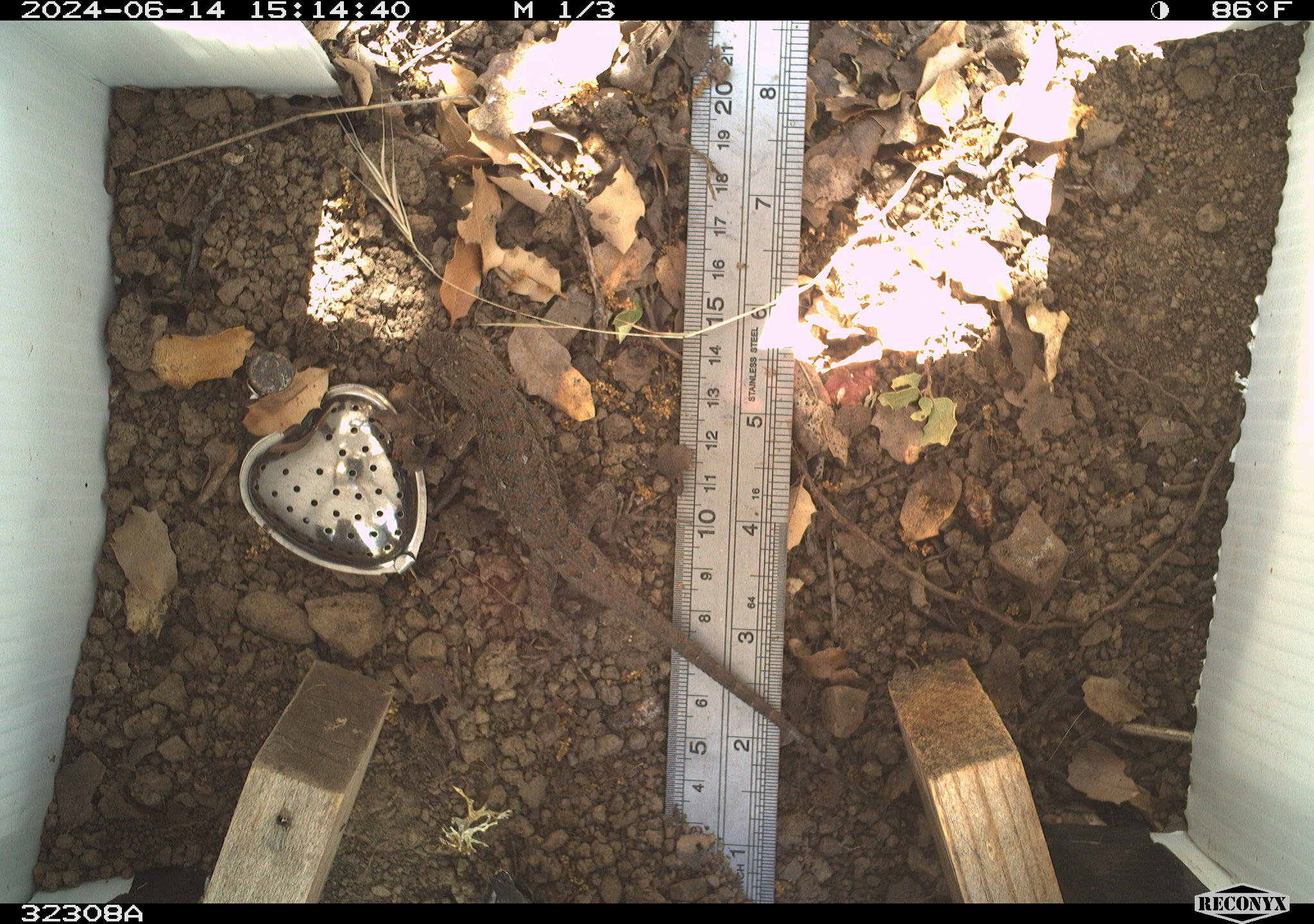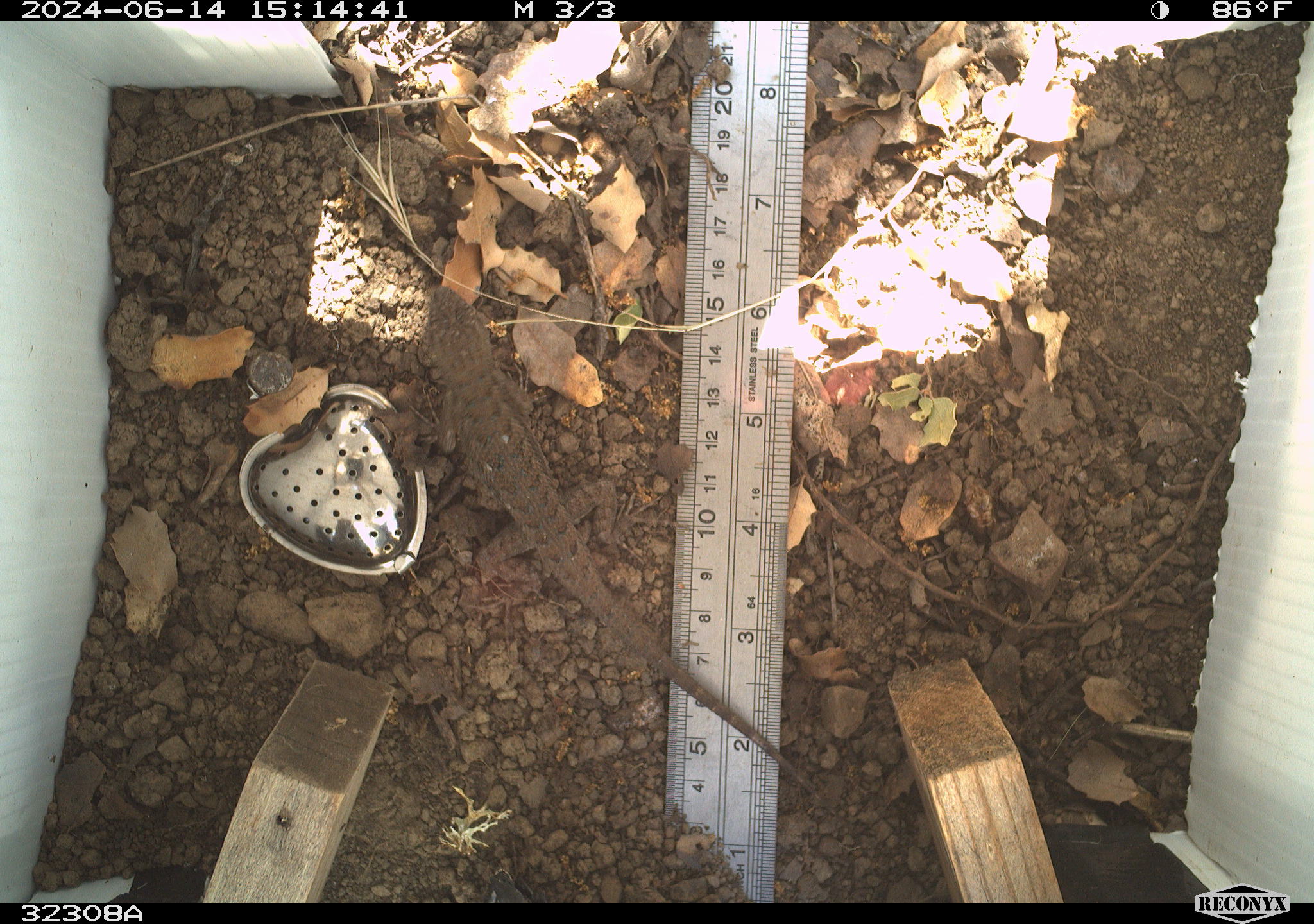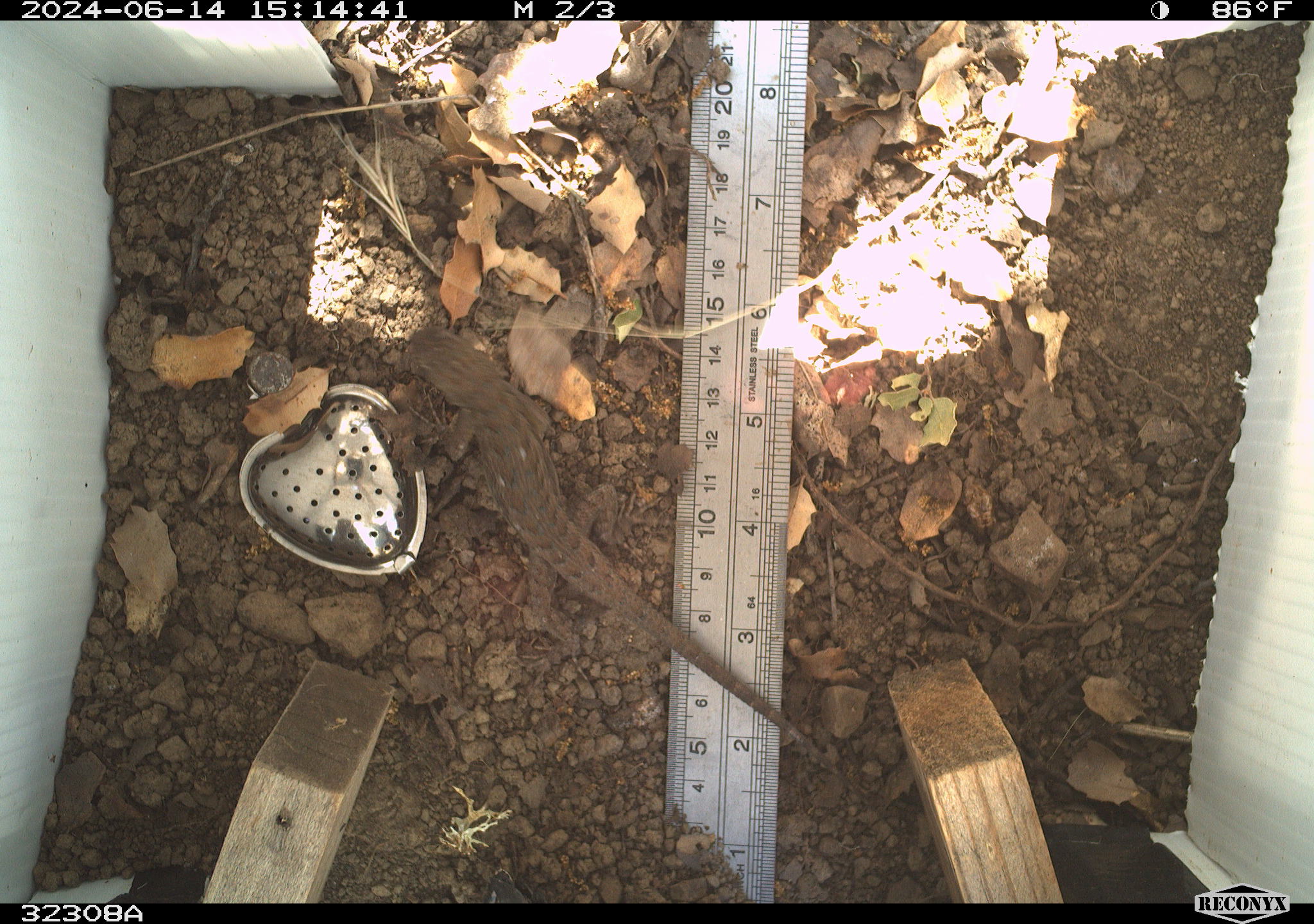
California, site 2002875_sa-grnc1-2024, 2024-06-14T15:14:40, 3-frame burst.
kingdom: Animalia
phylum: Chordata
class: Reptilia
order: Squamata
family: Phrynosomatidae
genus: Sceloporus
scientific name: Sceloporus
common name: spiny lizards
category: sceloporus species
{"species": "sceloporus species (spiny lizards) (Sceloporus)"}